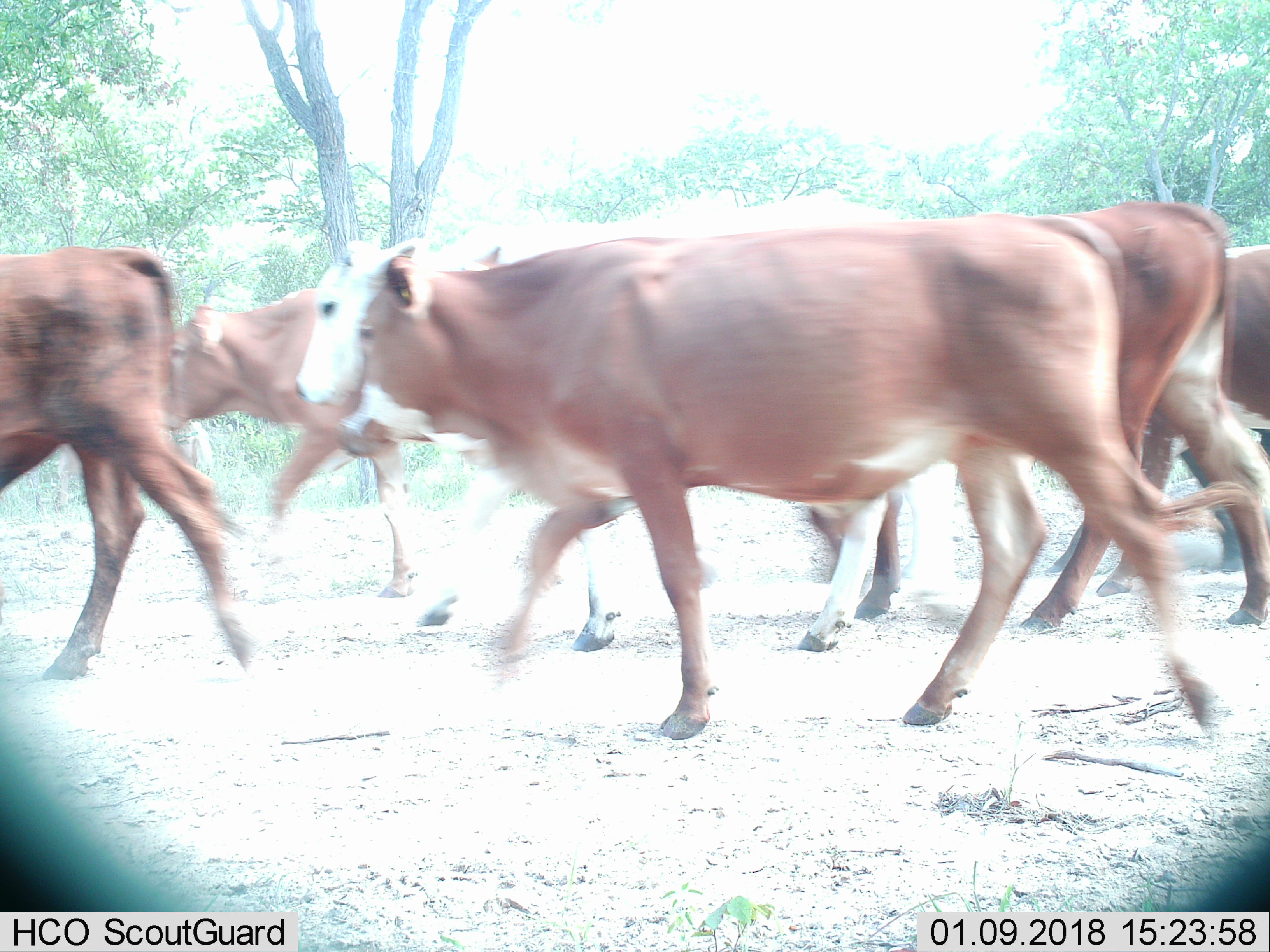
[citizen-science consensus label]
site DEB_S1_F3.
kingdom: Animalia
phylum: Chordata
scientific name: Vertebrata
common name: domestic animal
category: domesticanimal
Domesticanimal (domestic animal) (Vertebrata), count 6. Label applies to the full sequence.